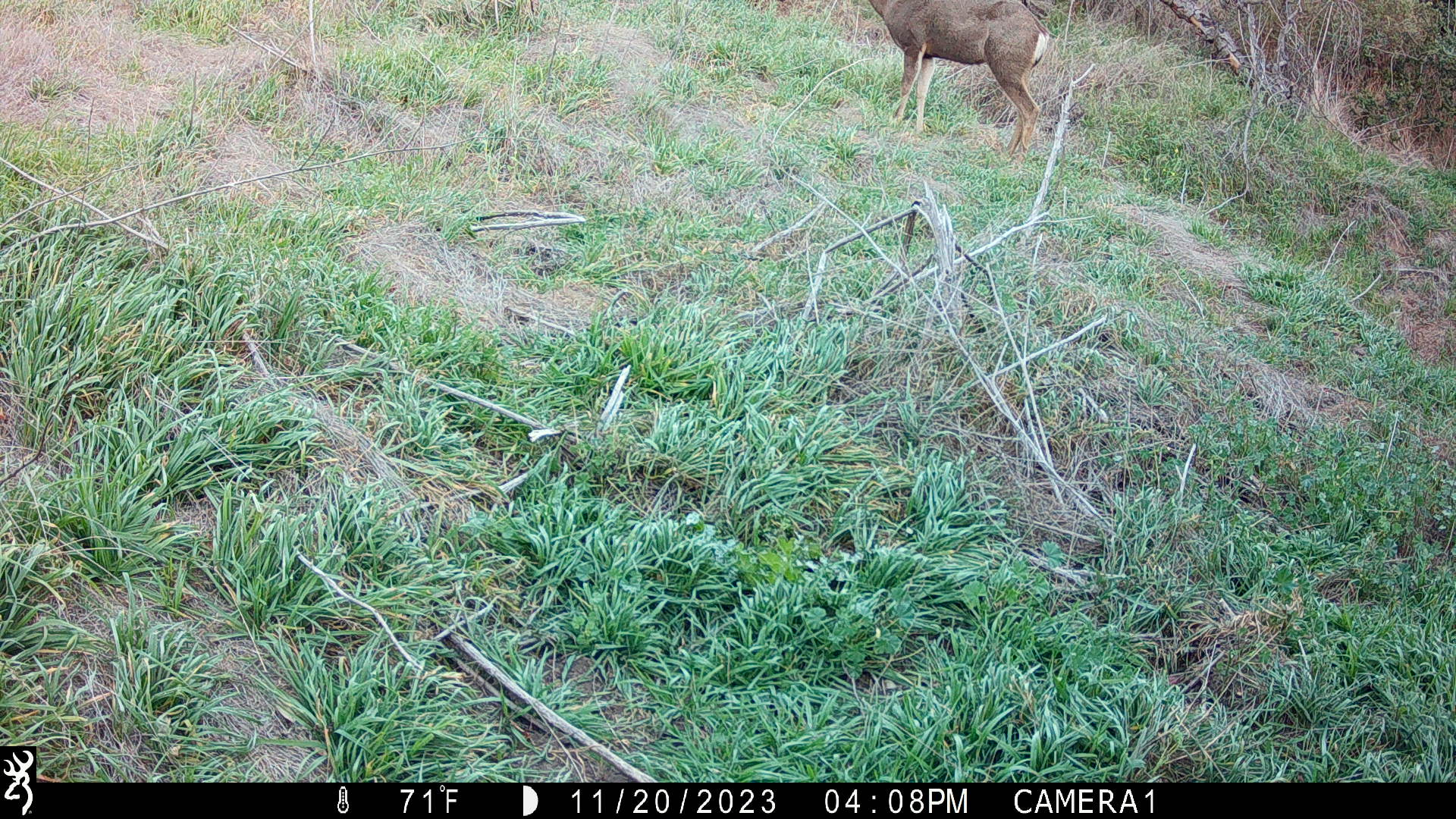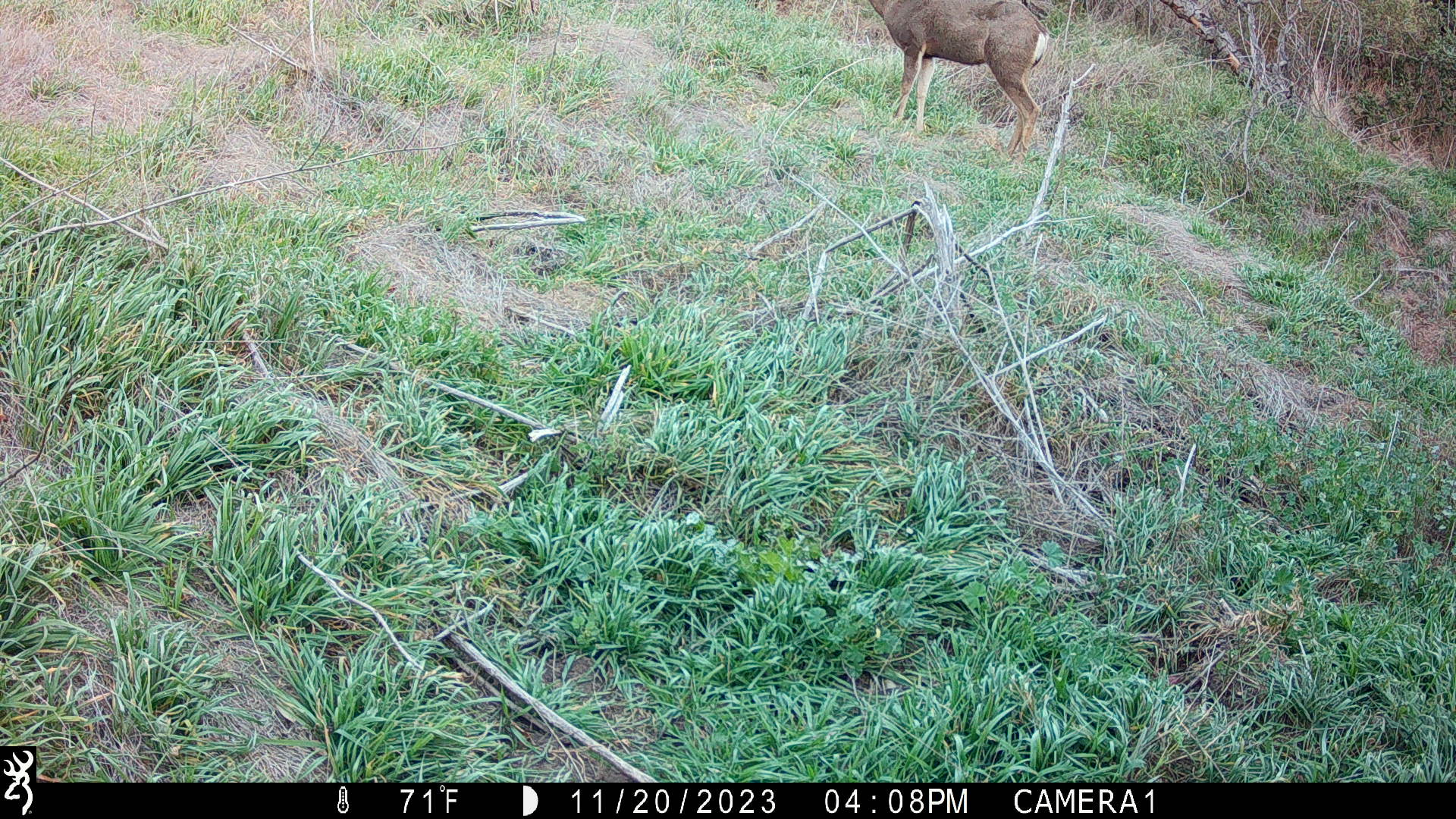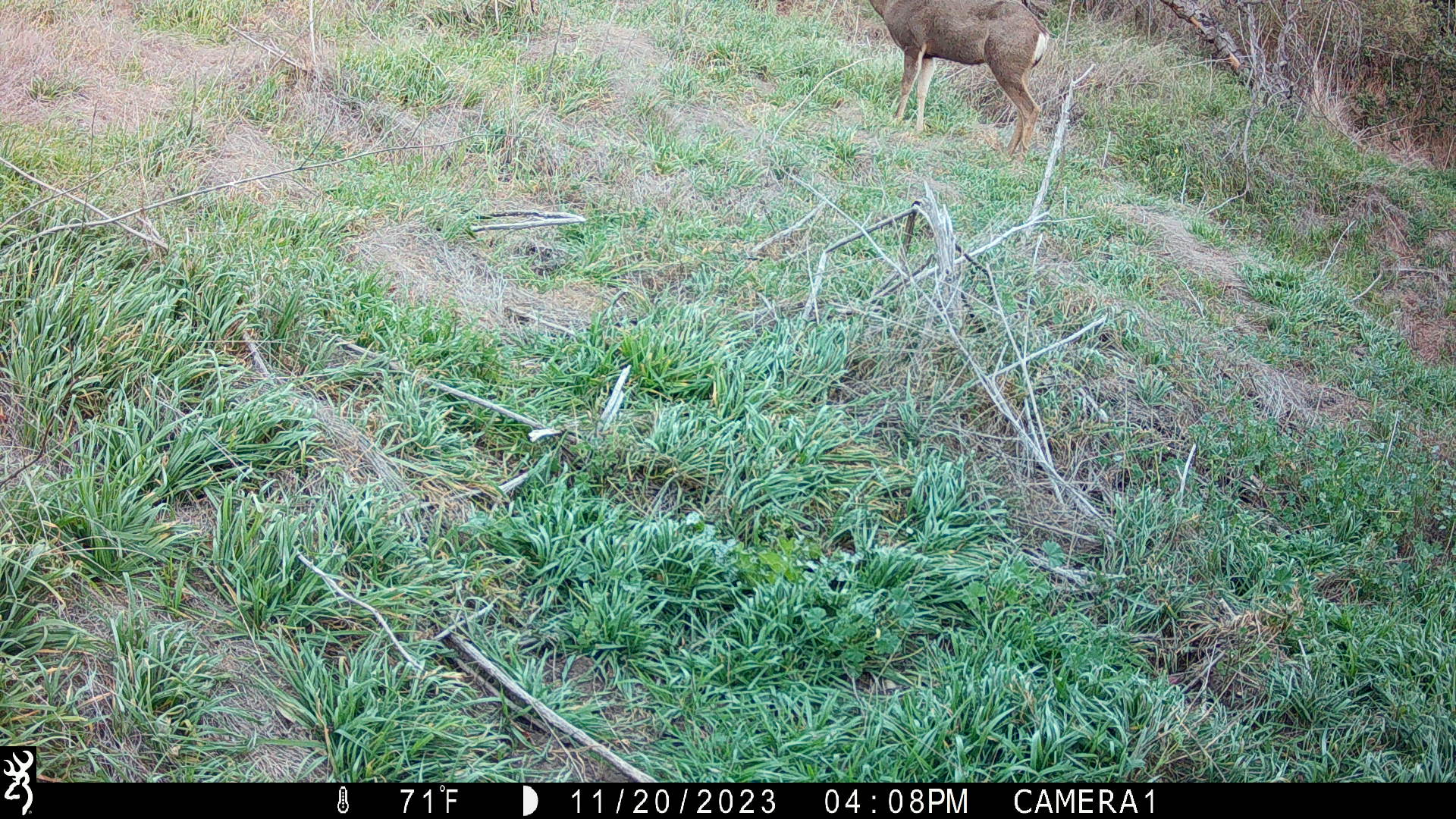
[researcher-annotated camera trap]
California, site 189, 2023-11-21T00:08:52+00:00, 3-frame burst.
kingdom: Animalia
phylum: Chordata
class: Mammalia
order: Artiodactyla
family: Cervidae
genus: Odocoileus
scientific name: Odocoileus hemionus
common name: mule deer